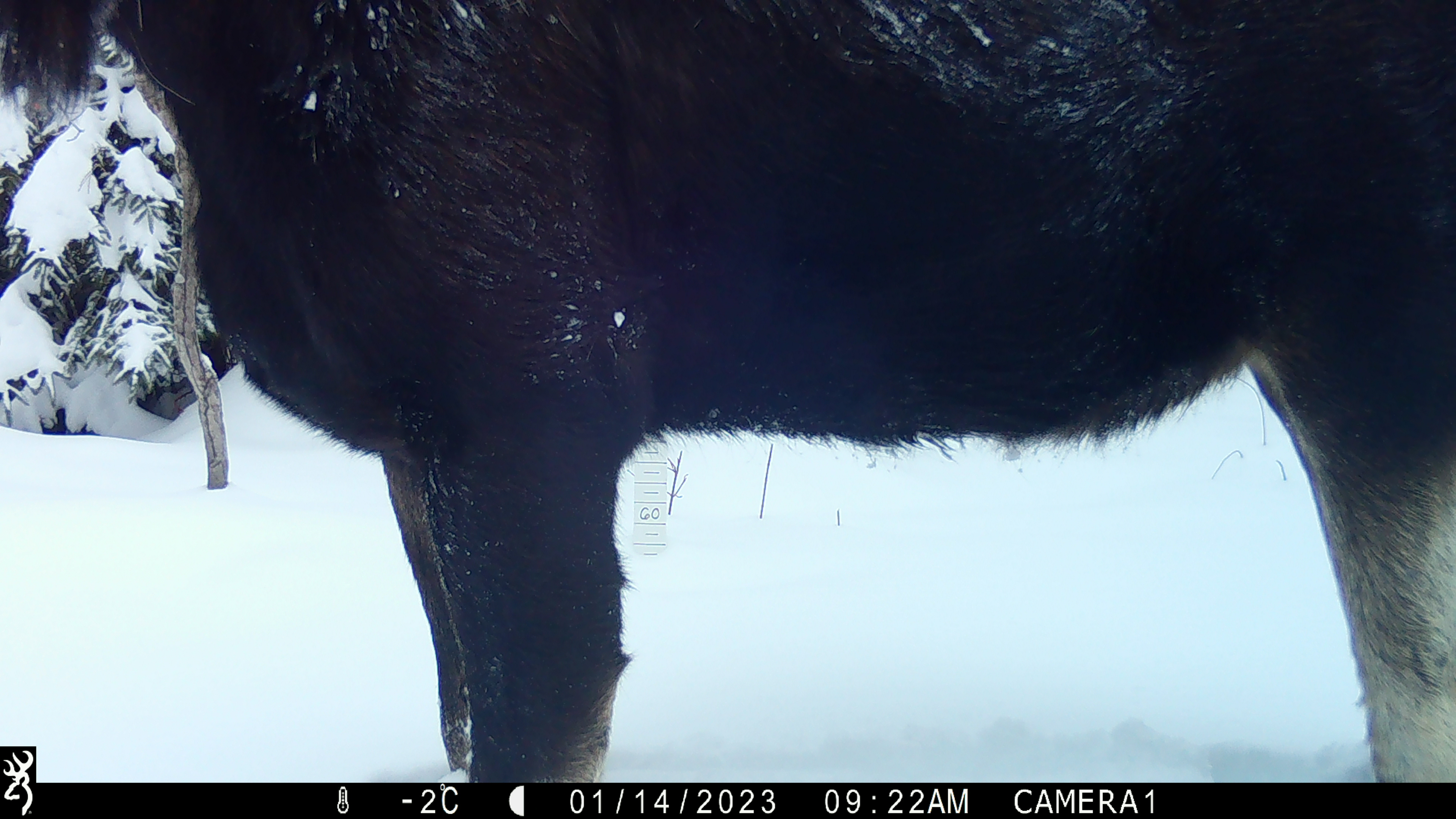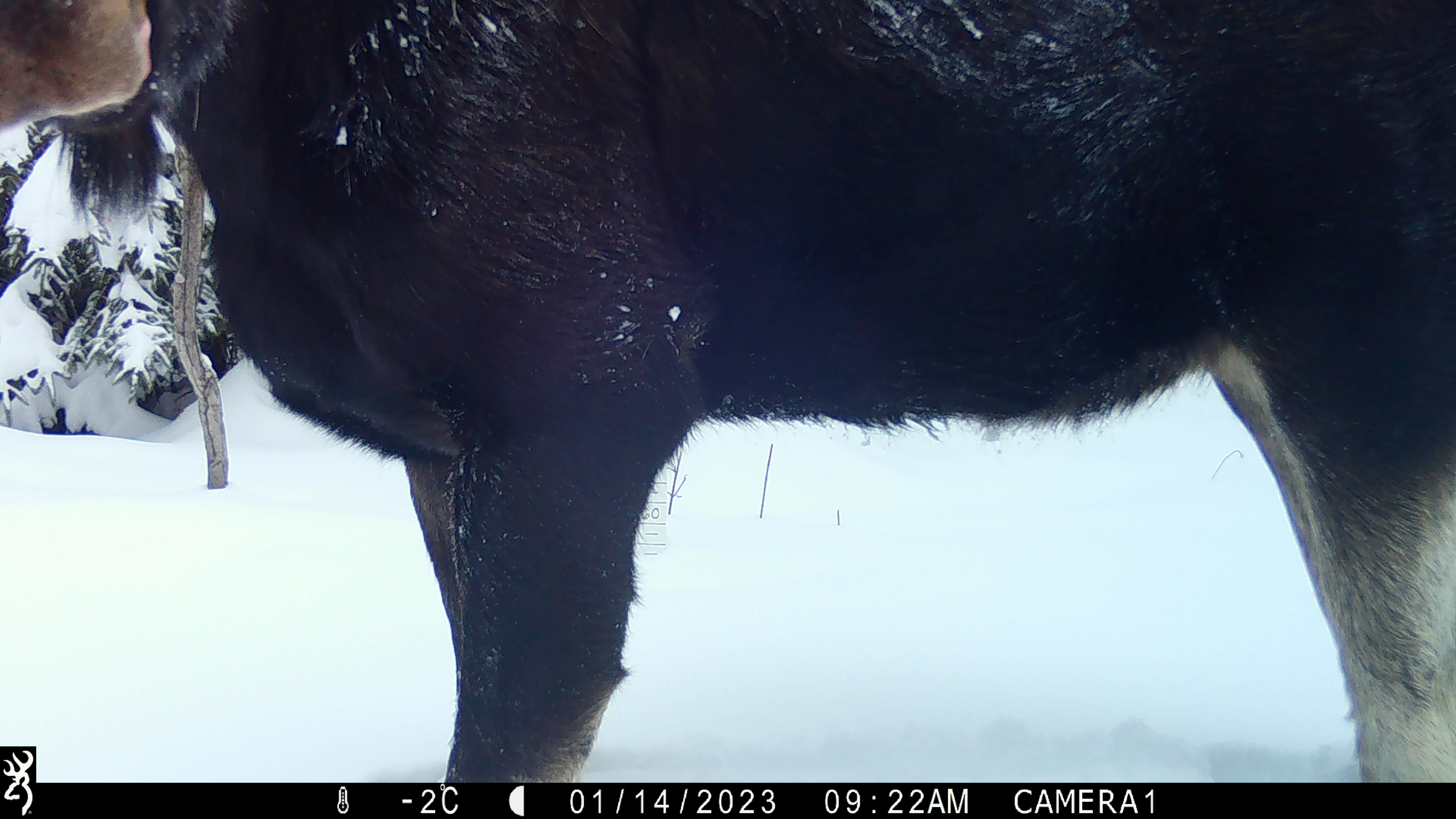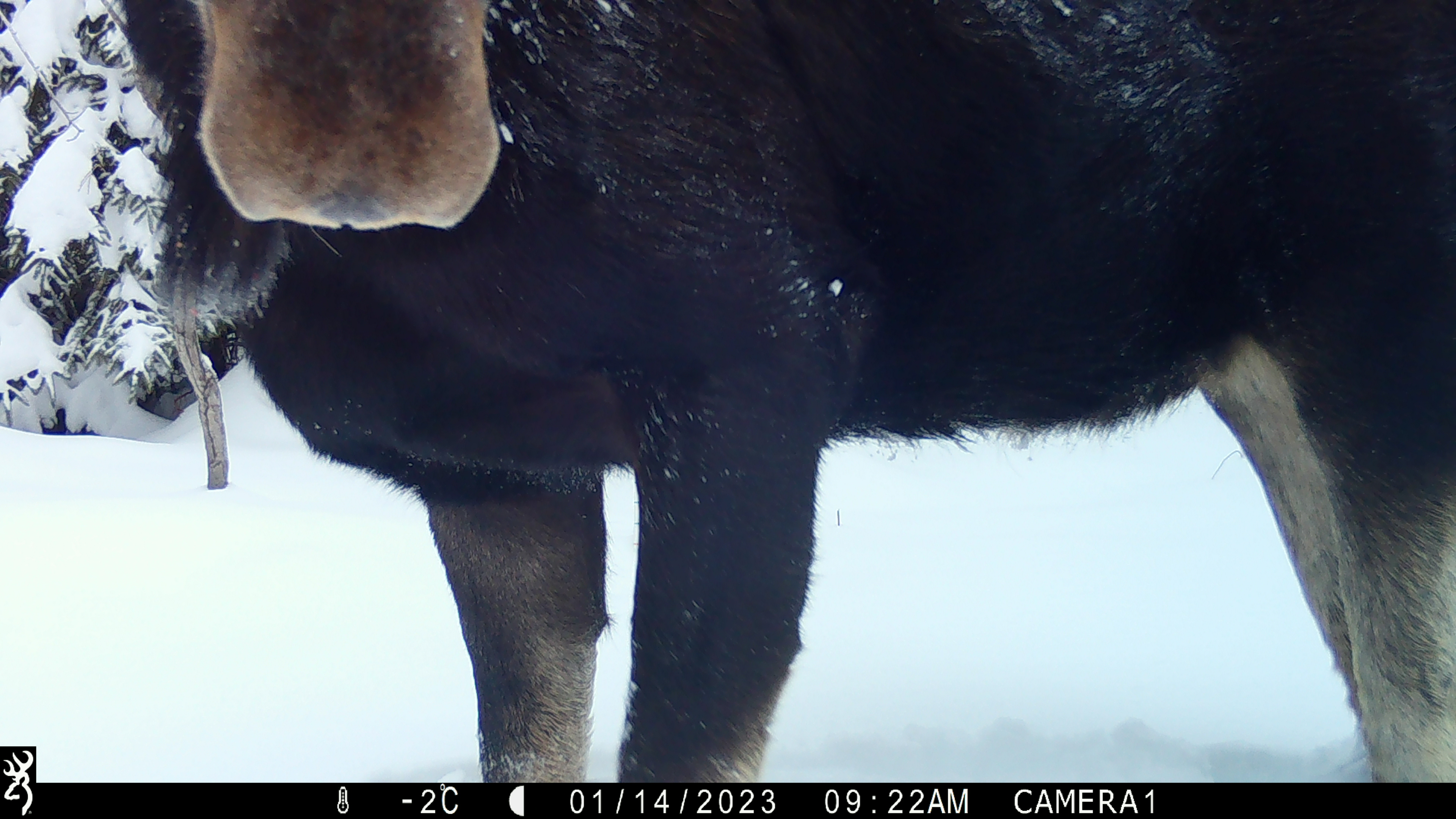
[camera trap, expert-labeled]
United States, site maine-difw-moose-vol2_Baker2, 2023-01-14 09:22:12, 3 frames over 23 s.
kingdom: Animalia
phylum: Chordata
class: Mammalia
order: Artiodactyla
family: Cervidae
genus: Alces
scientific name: Alces alces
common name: moose